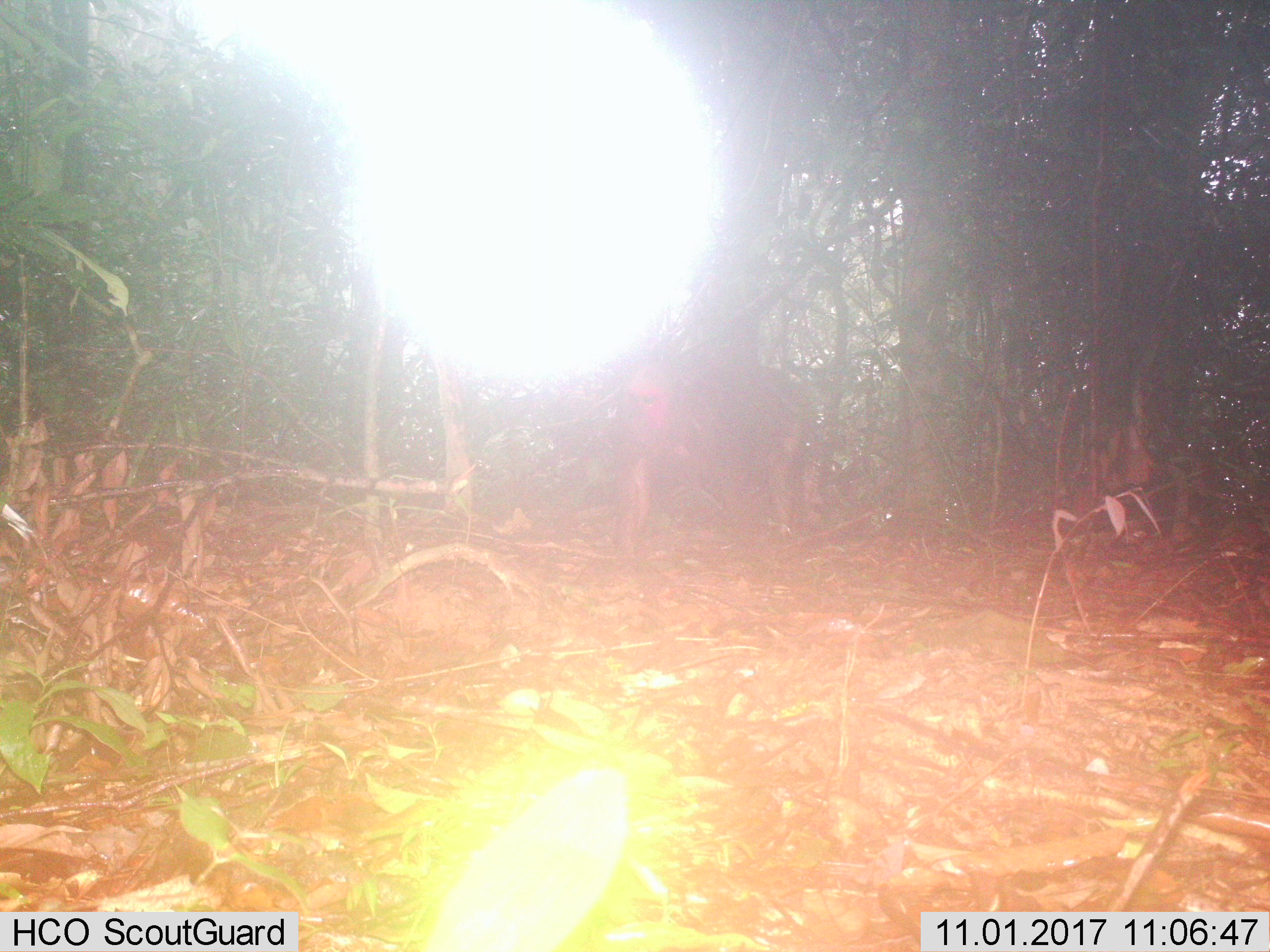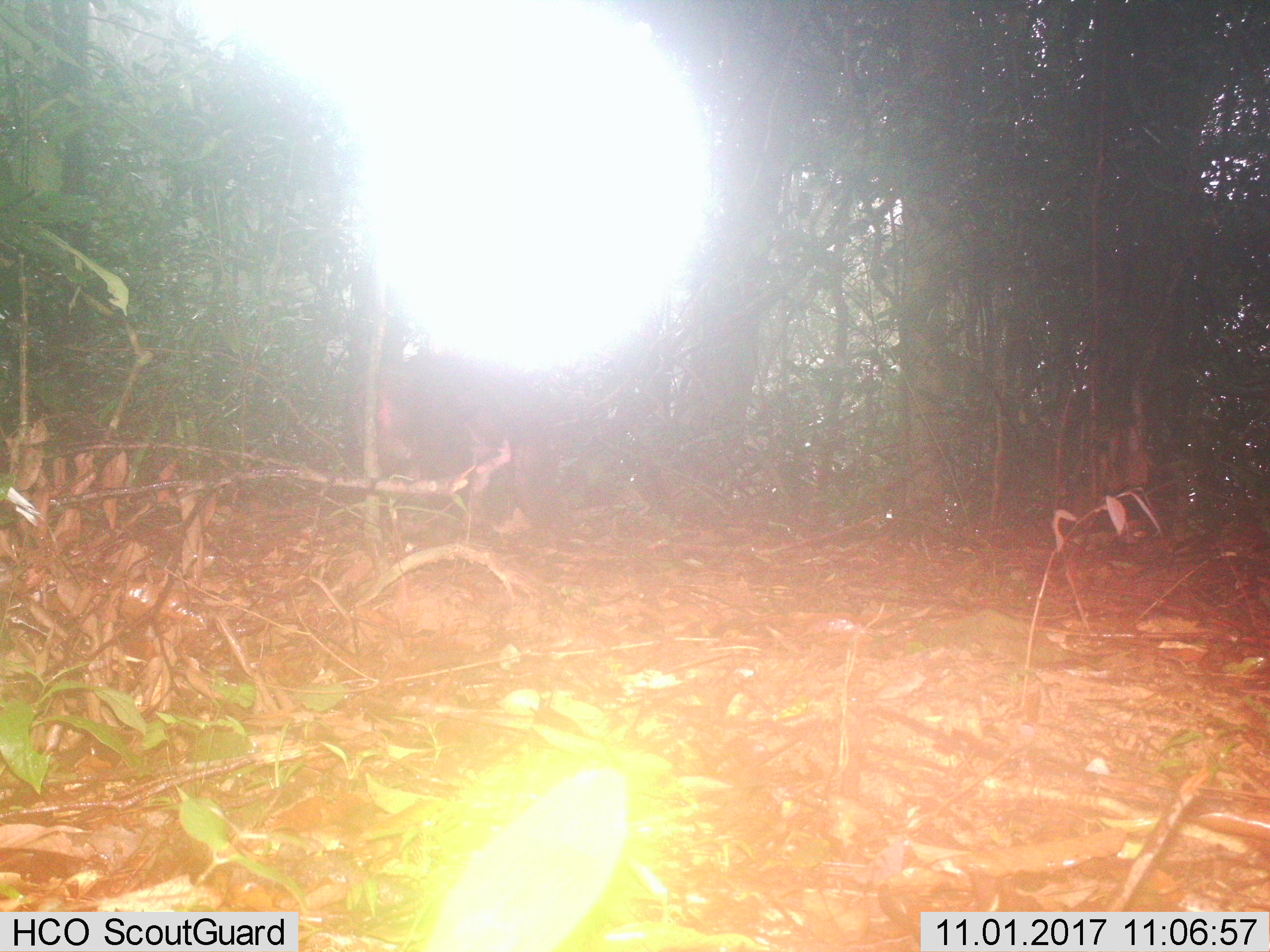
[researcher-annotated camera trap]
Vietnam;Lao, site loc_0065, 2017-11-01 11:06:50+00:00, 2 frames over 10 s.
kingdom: Animalia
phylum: Chordata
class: Mammalia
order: Primates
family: Cercopithecidae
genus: Macaca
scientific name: Macaca arctoides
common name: stump-tailed macaque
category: stump tailed macaque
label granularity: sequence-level